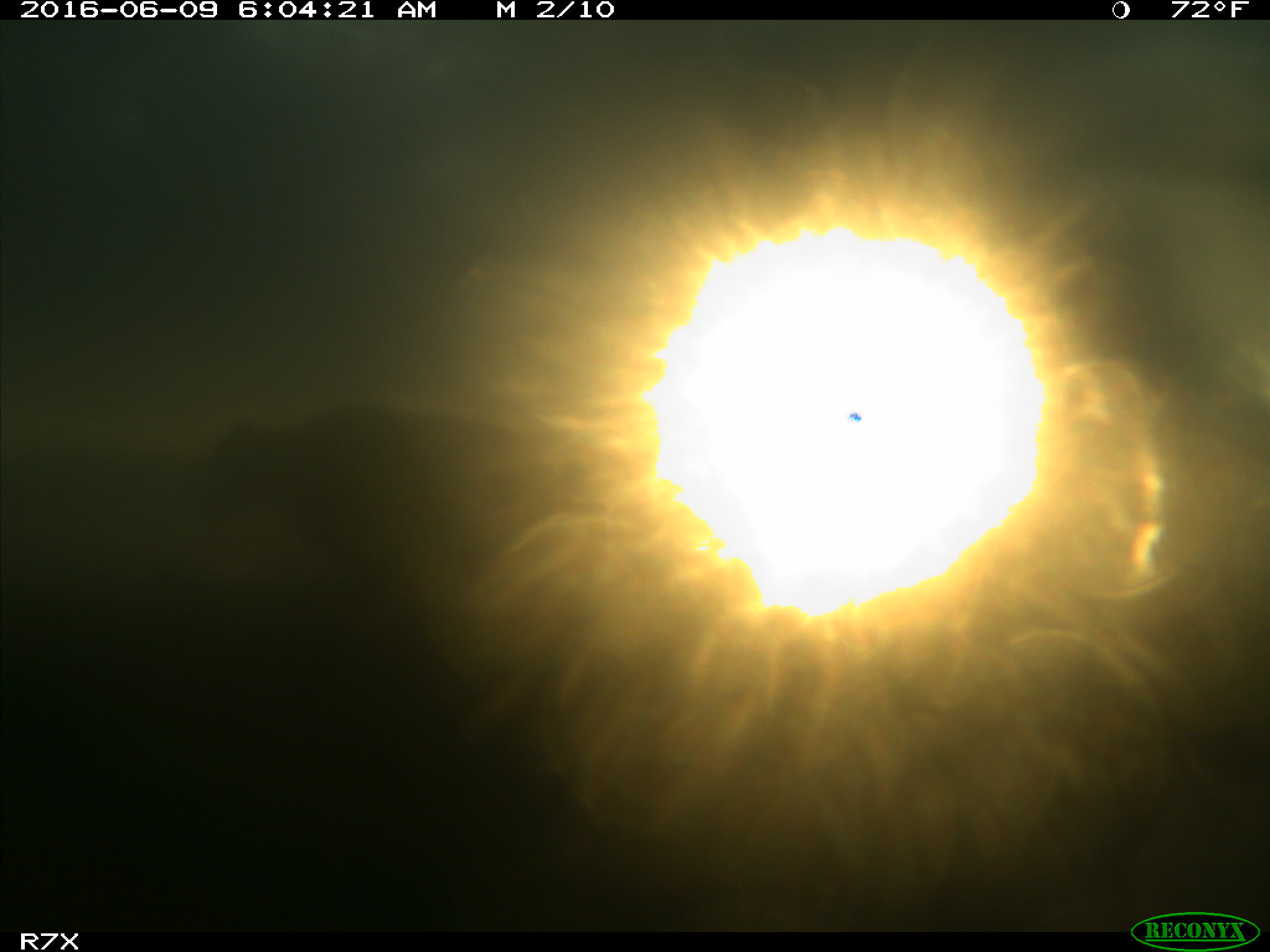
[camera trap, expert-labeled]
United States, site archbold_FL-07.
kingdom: Animalia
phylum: Chordata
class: Mammalia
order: Artiodactyla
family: Bovidae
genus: Bos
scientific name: Bos taurus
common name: domestic cow